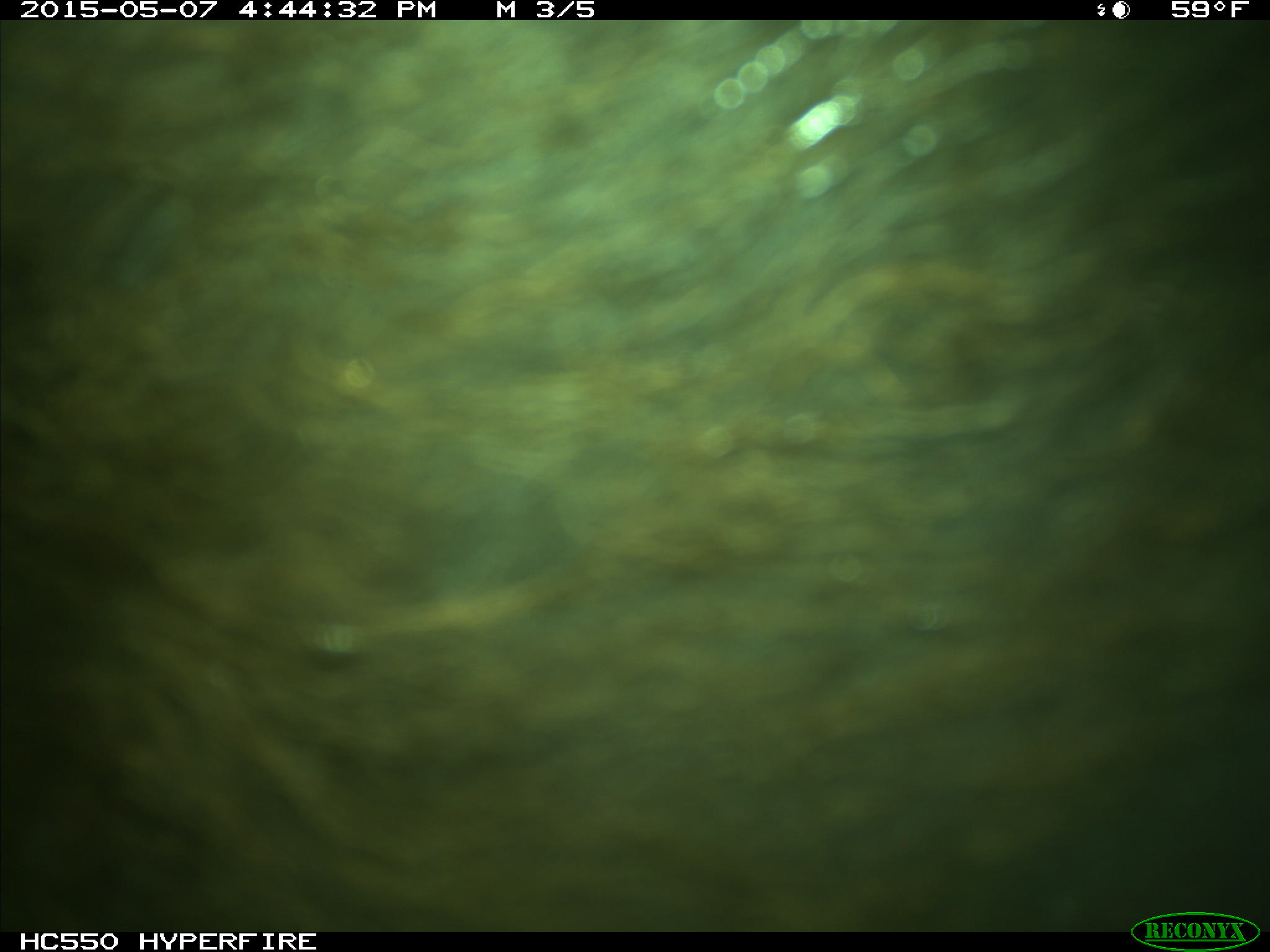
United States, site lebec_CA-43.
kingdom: Animalia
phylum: Chordata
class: Mammalia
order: Artiodactyla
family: Bovidae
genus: Bos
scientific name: Bos taurus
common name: domestic cow